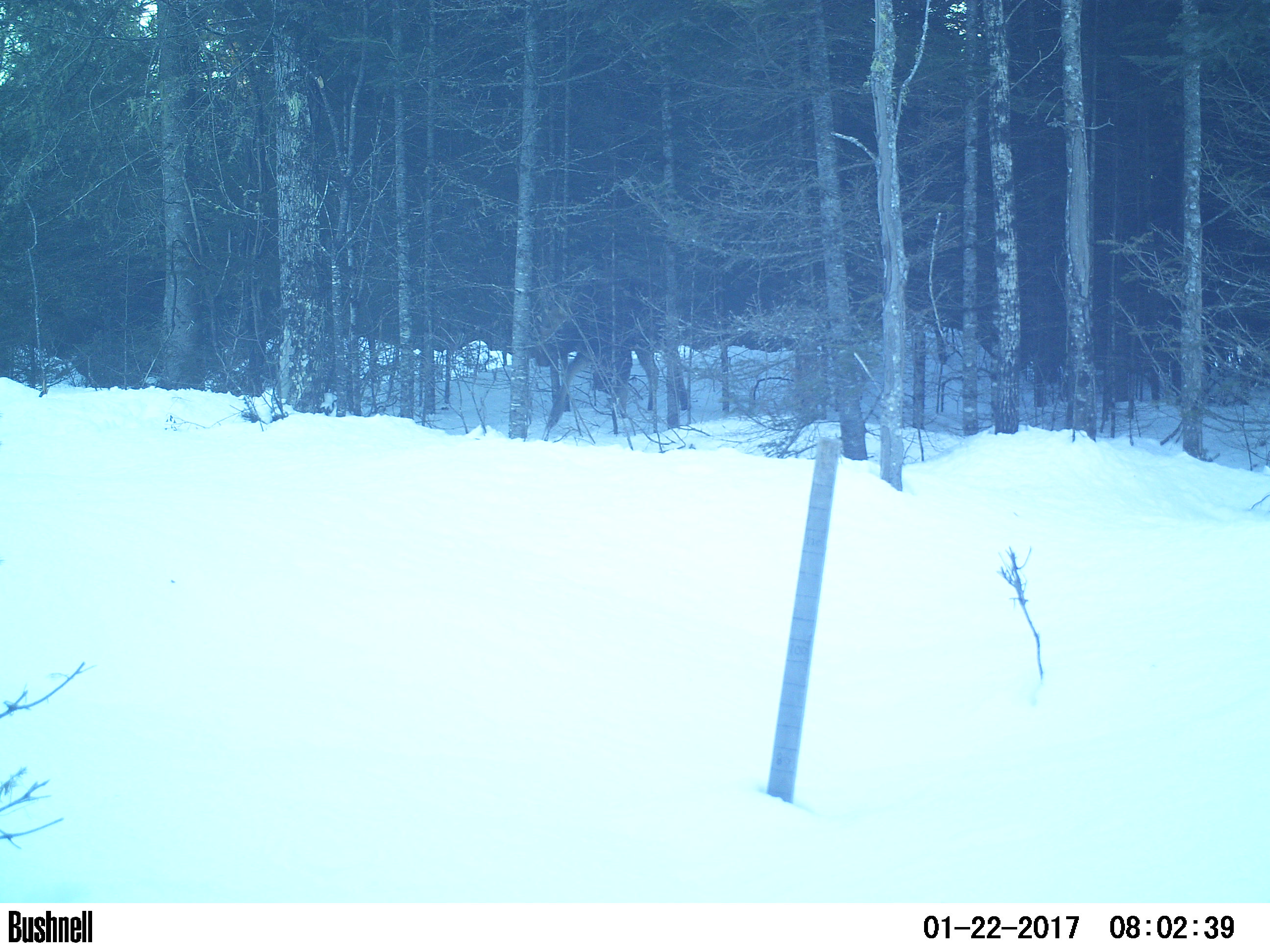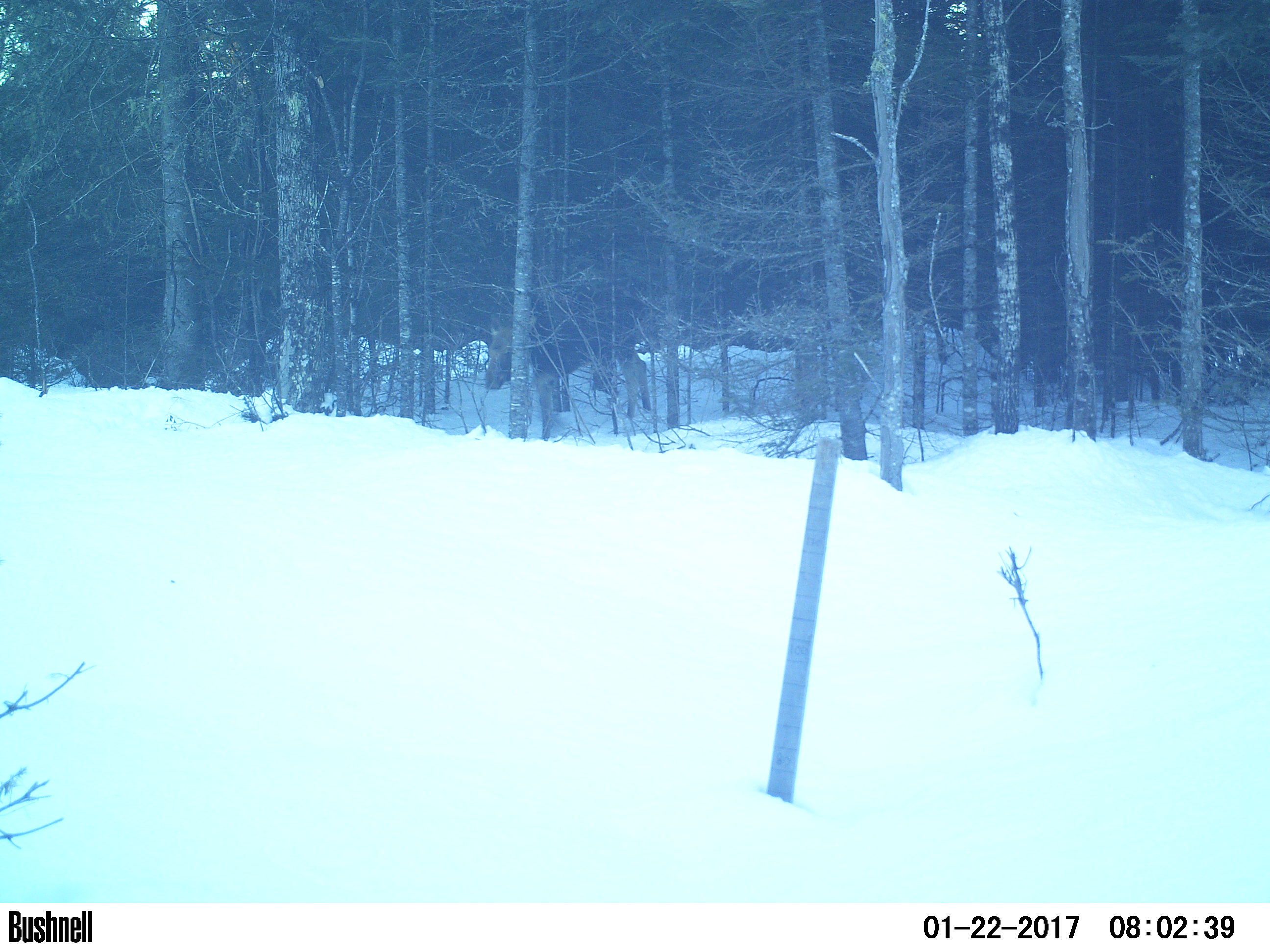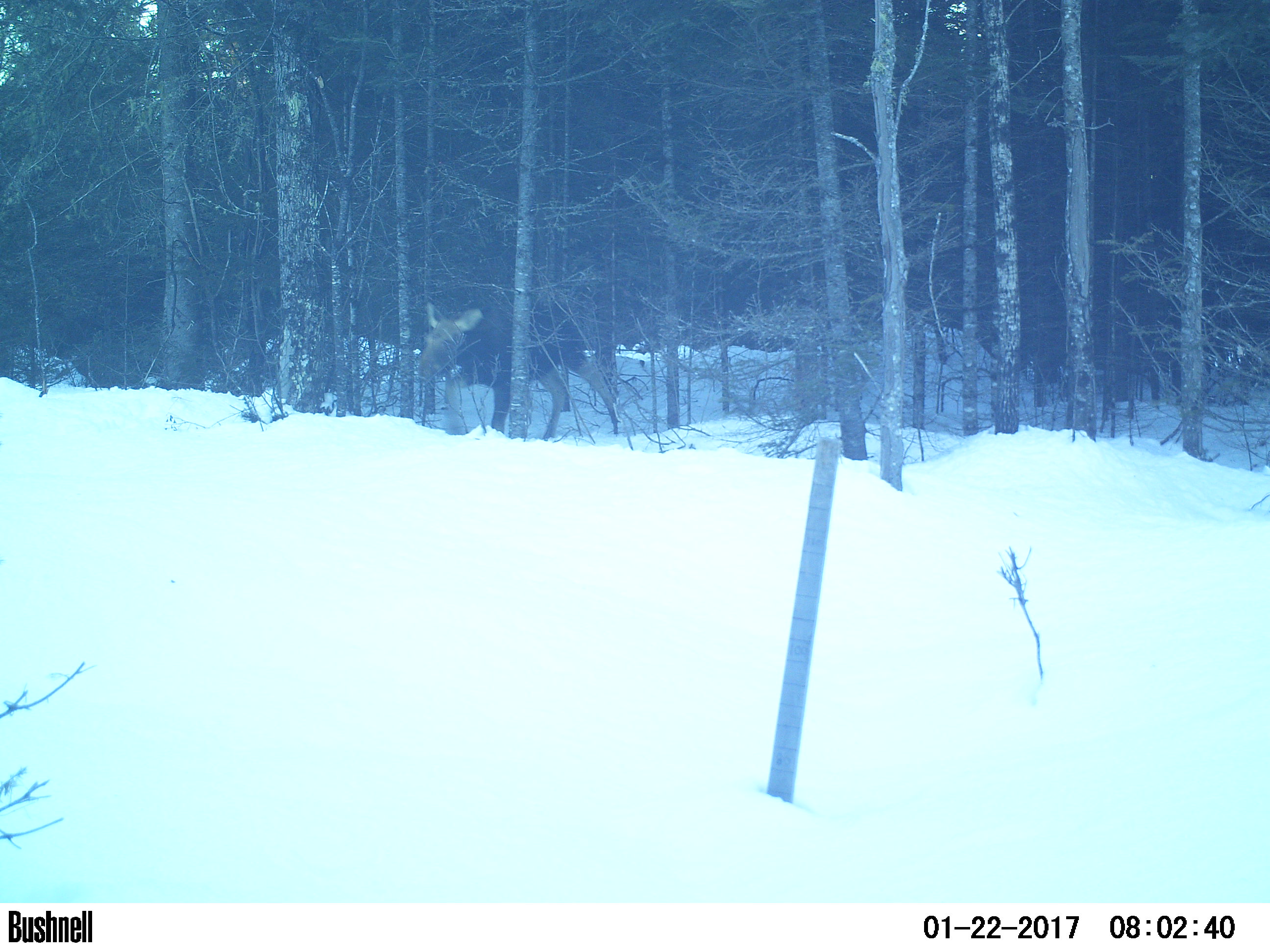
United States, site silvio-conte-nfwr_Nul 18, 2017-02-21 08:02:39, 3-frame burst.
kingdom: Animalia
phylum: Chordata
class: Mammalia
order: Artiodactyla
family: Cervidae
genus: Alces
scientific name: Alces alces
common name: moose